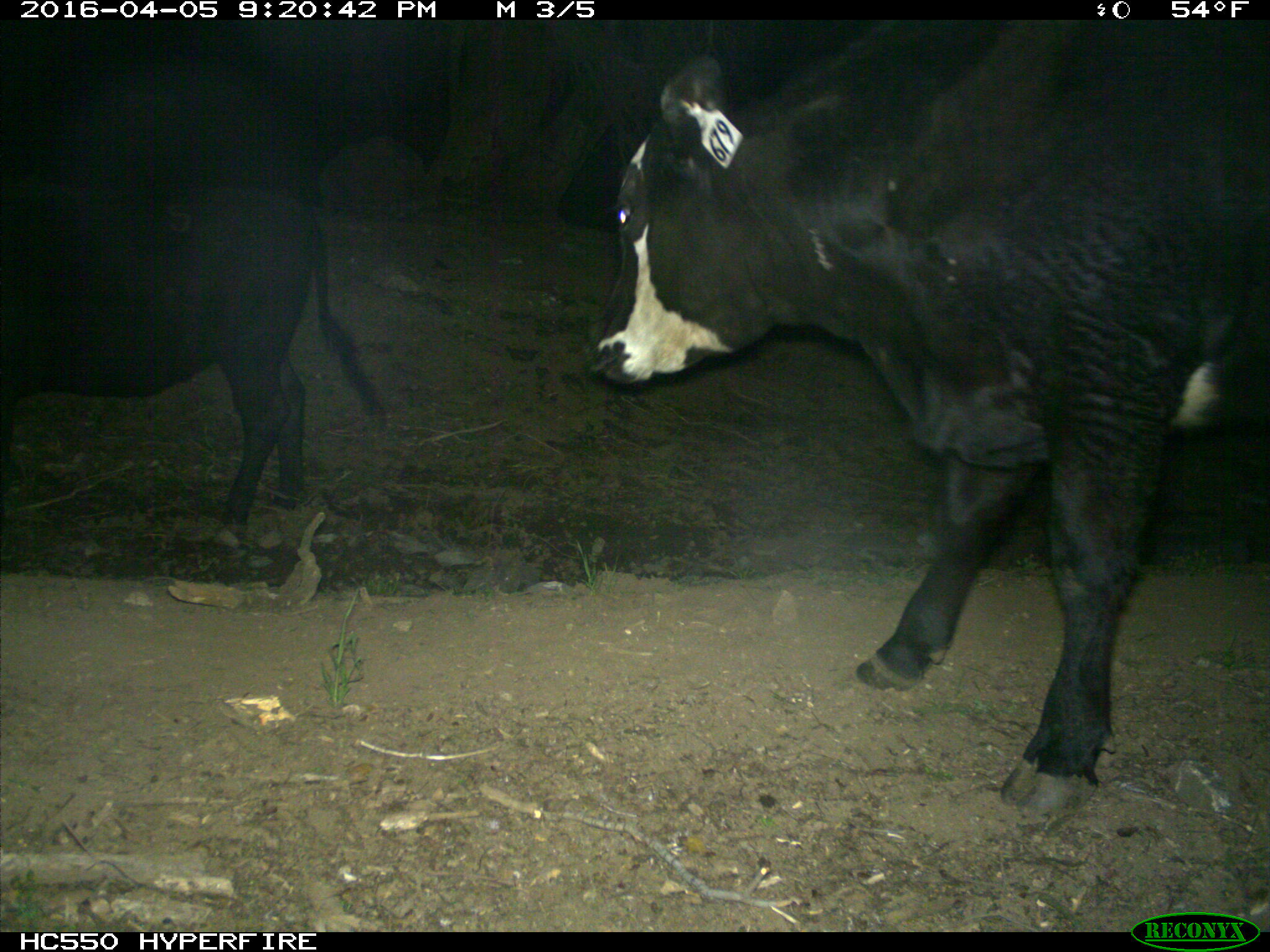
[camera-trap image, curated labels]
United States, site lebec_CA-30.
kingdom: Animalia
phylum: Chordata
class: Mammalia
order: Artiodactyla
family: Bovidae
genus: Bos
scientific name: Bos taurus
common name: domestic cow